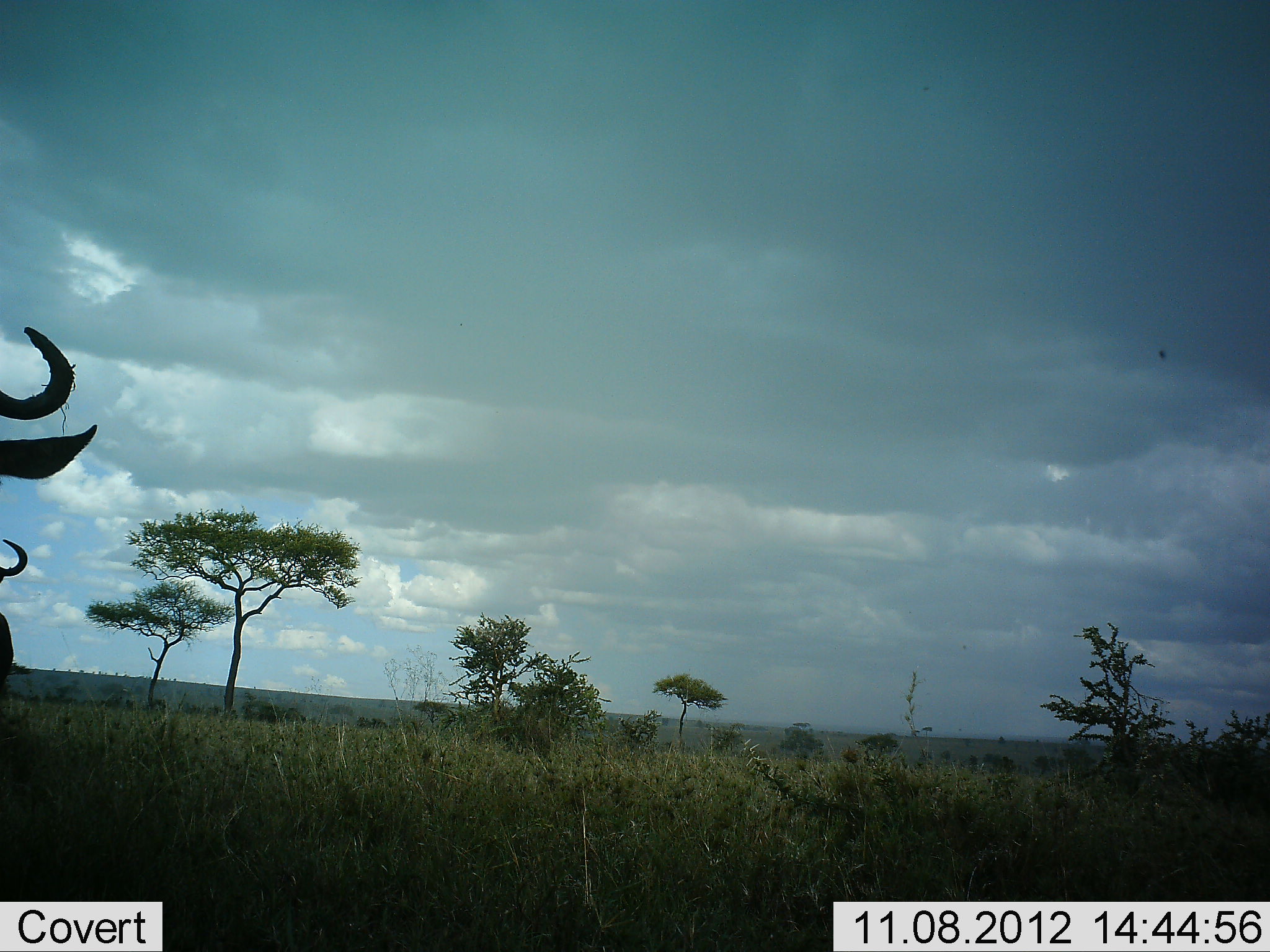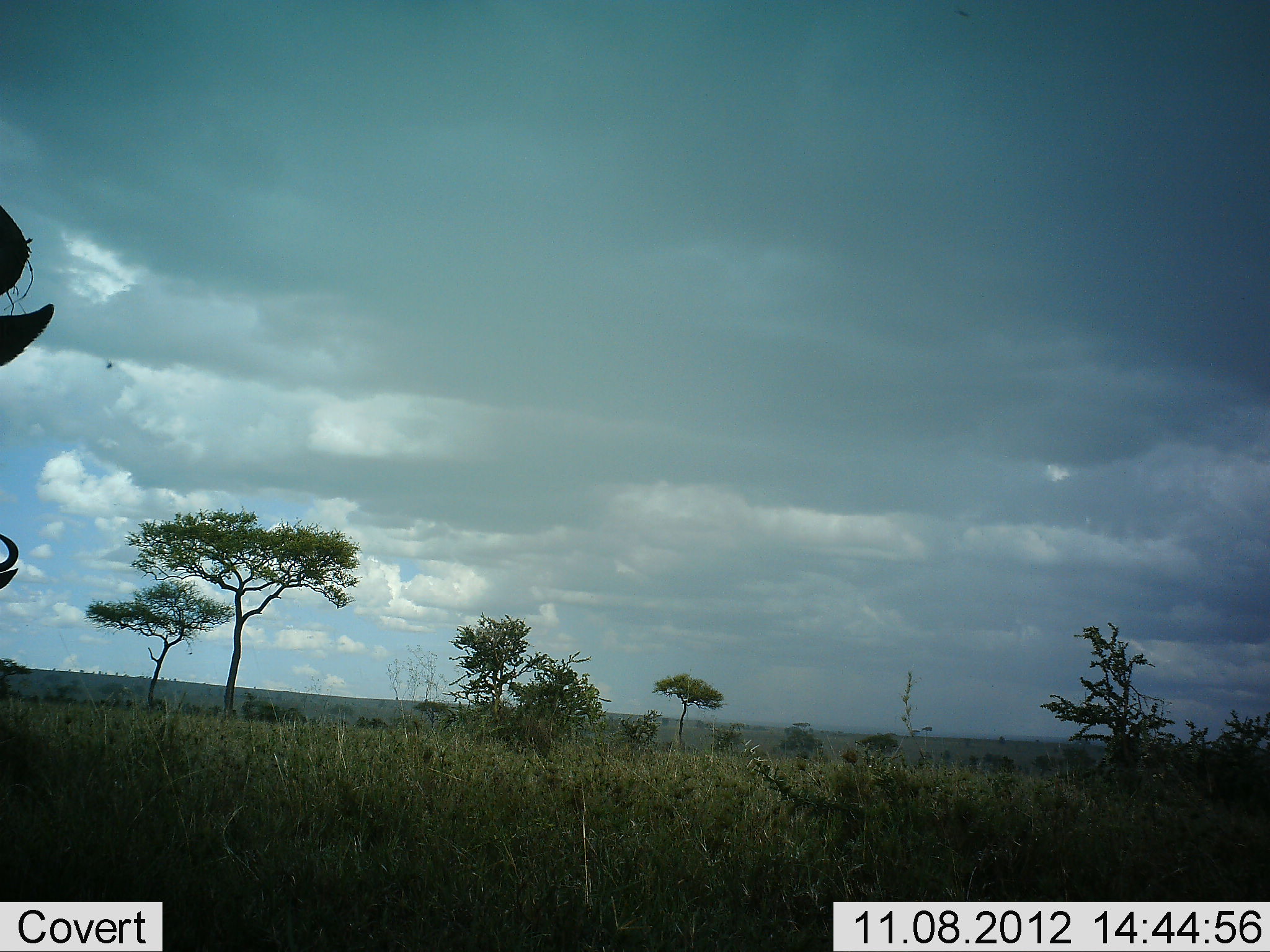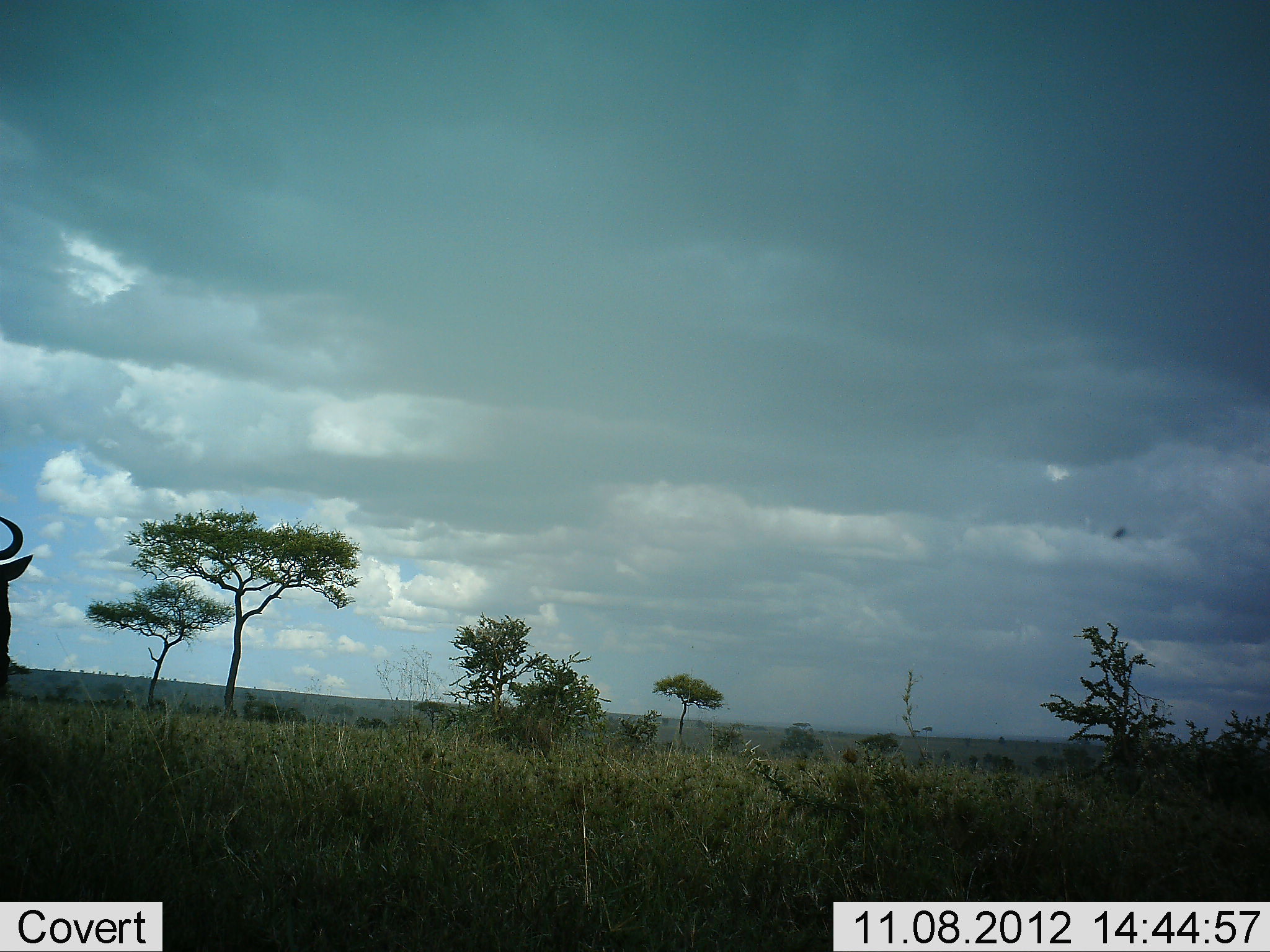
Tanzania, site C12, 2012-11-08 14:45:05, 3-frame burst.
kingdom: Animalia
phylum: Chordata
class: Mammalia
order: Artiodactyla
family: Bovidae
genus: Connochaetes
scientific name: Connochaetes taurinus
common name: blue wildebeest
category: wildebeest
Wildebeest (blue wildebeest) (Connochaetes taurinus), count 2. Behavior (volunteer vote fractions): standing 58%, resting 0%, moving 42%, interacting 0%. Young present (vote fraction): 0%. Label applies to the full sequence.